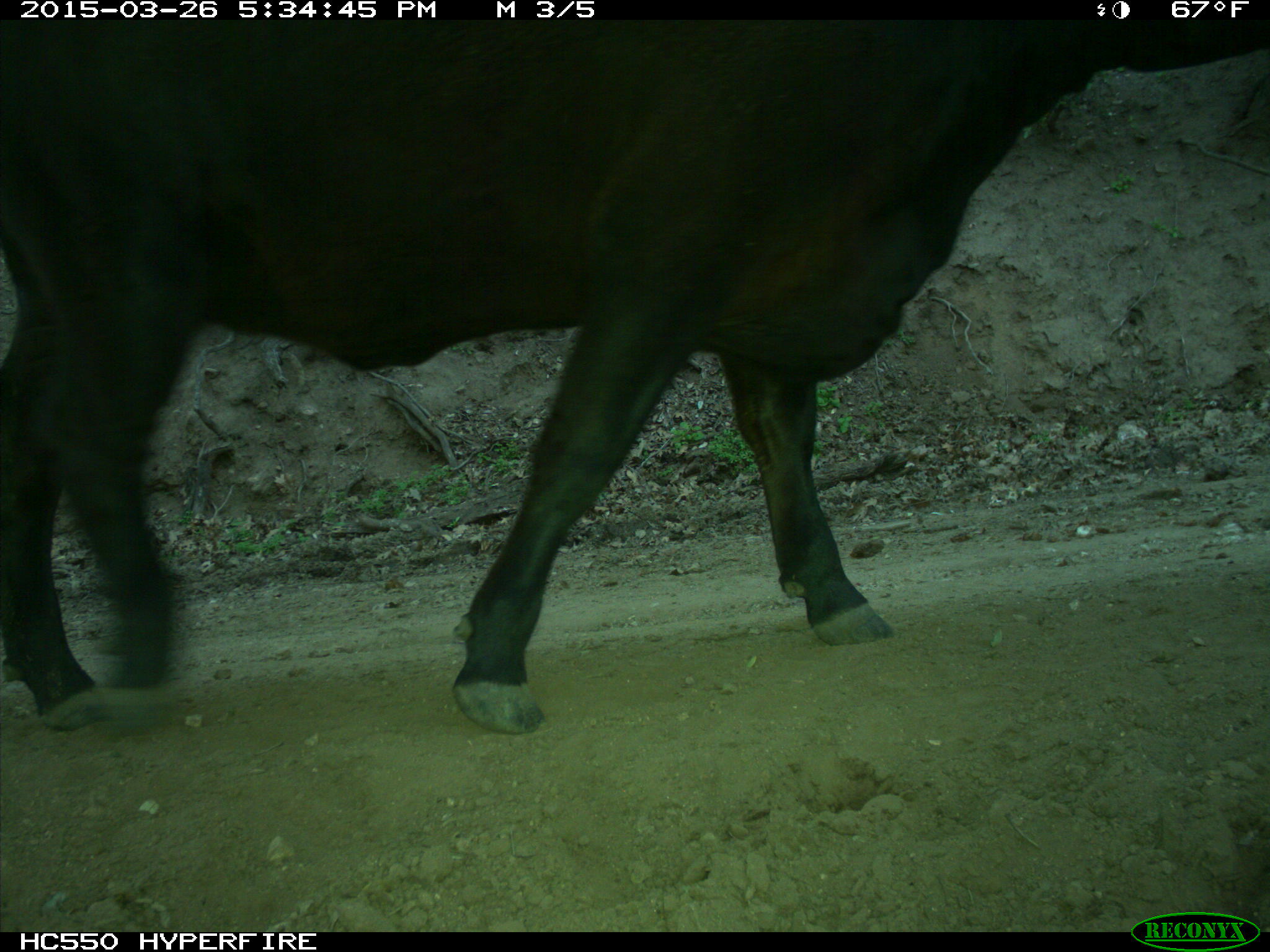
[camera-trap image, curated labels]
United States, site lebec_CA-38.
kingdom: Animalia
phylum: Chordata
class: Mammalia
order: Artiodactyla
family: Bovidae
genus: Bos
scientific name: Bos taurus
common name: domestic cow